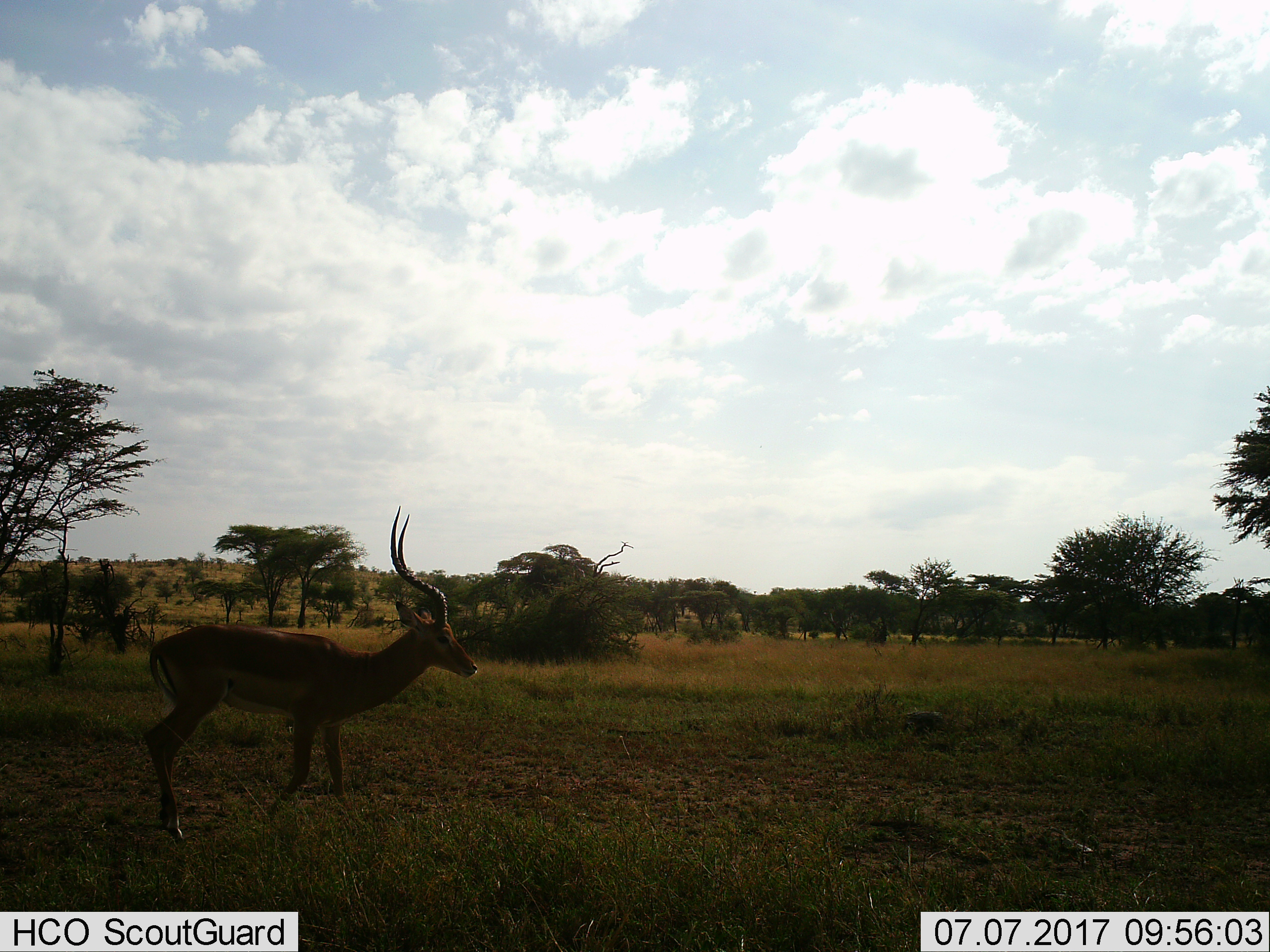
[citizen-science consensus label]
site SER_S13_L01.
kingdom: Animalia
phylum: Chordata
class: Mammalia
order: Artiodactyla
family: Bovidae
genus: Aepyceros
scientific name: Aepyceros melampus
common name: impala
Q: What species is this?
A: Impala (Aepyceros melampus).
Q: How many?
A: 1.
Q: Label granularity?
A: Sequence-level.